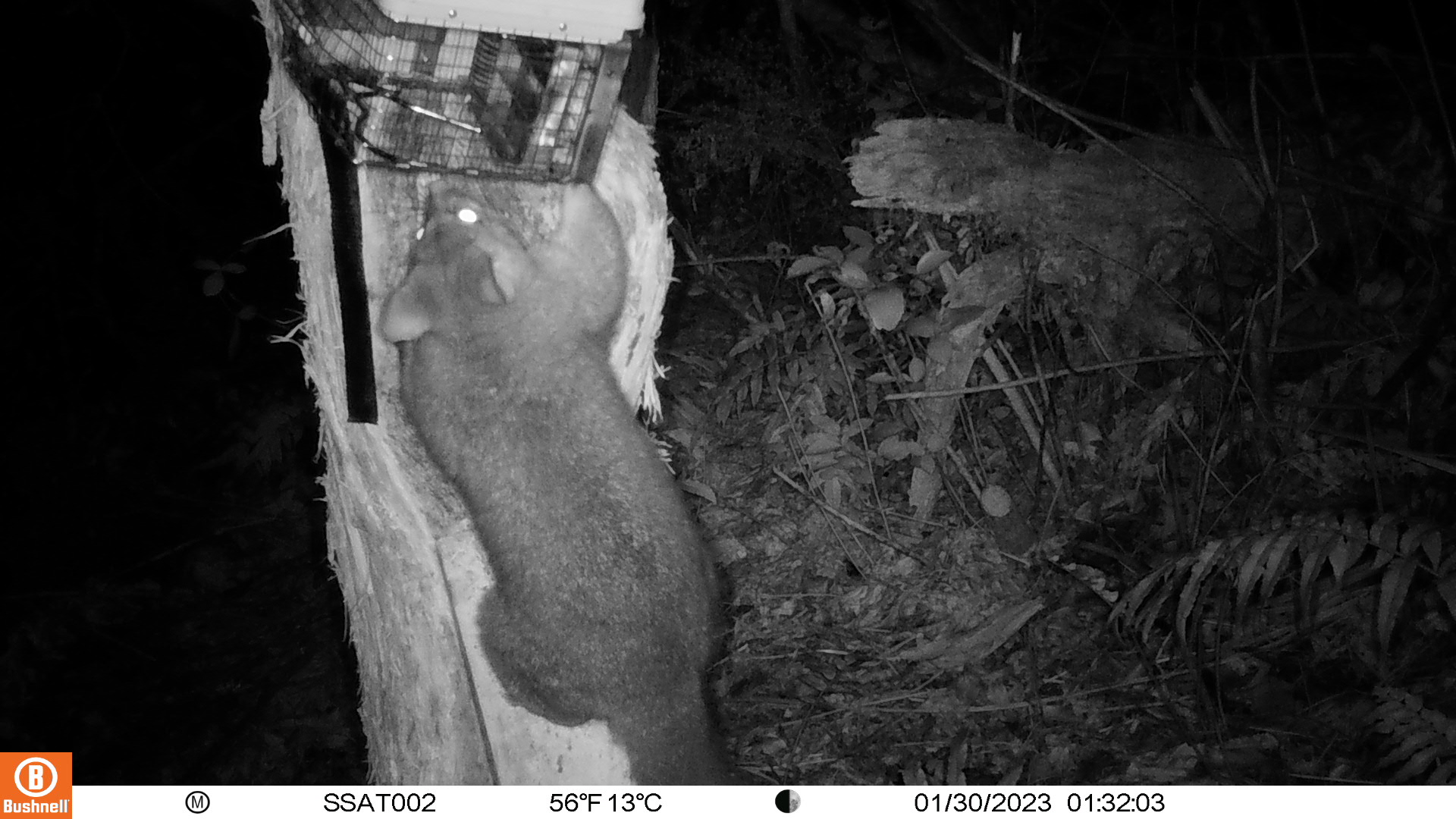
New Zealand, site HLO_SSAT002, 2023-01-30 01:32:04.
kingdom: Animalia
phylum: Chordata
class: Mammalia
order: Diprotodontia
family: Phalangeridae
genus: Trichosurus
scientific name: Trichosurus vulpecula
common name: common brushtail possum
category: possum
Possum (common brushtail possum) (Trichosurus vulpecula).